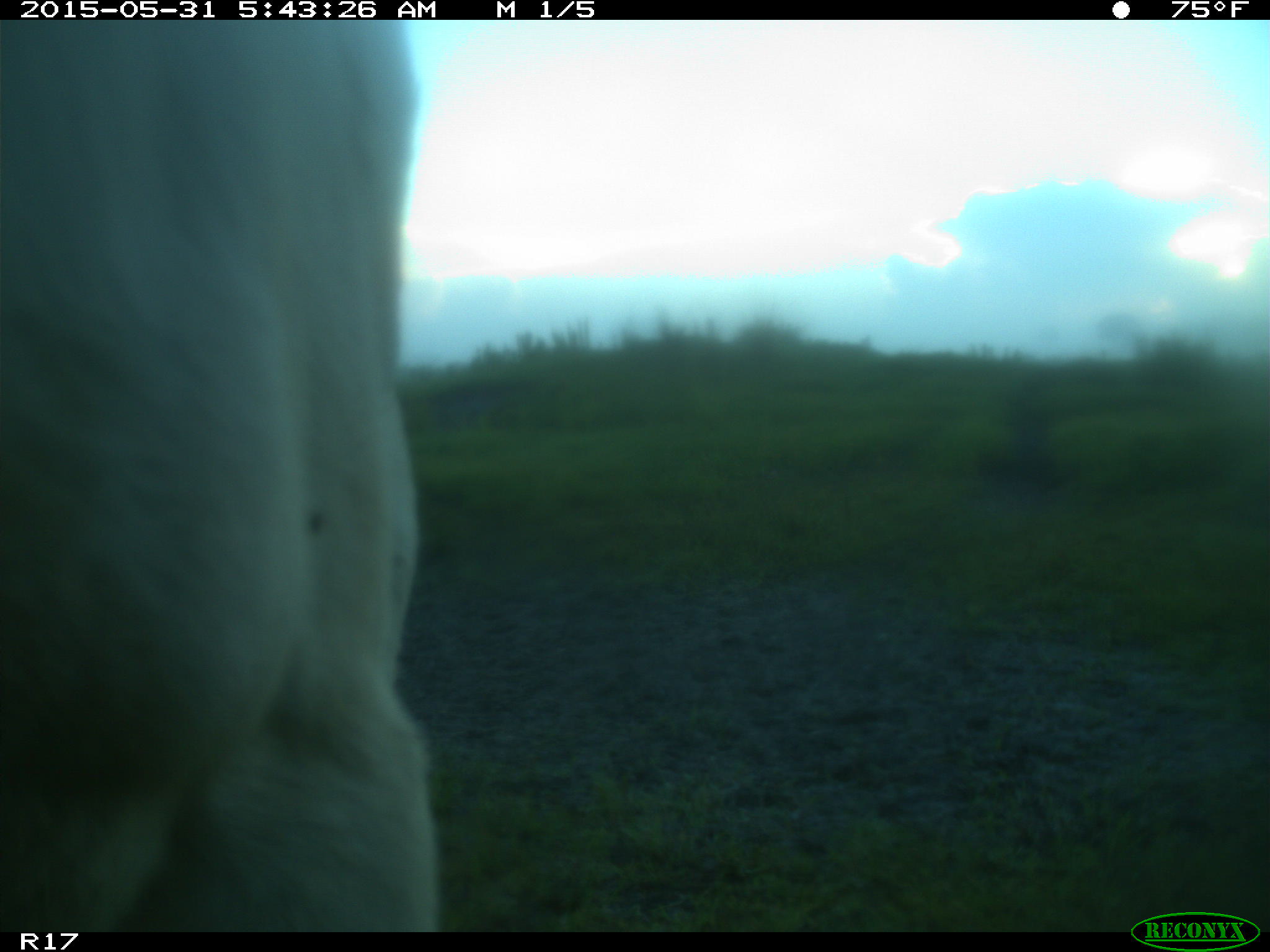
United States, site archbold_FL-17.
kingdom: Animalia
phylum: Chordata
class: Mammalia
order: Artiodactyla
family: Bovidae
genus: Bos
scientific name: Bos taurus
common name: domestic cow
Bos taurus (domestic cow).